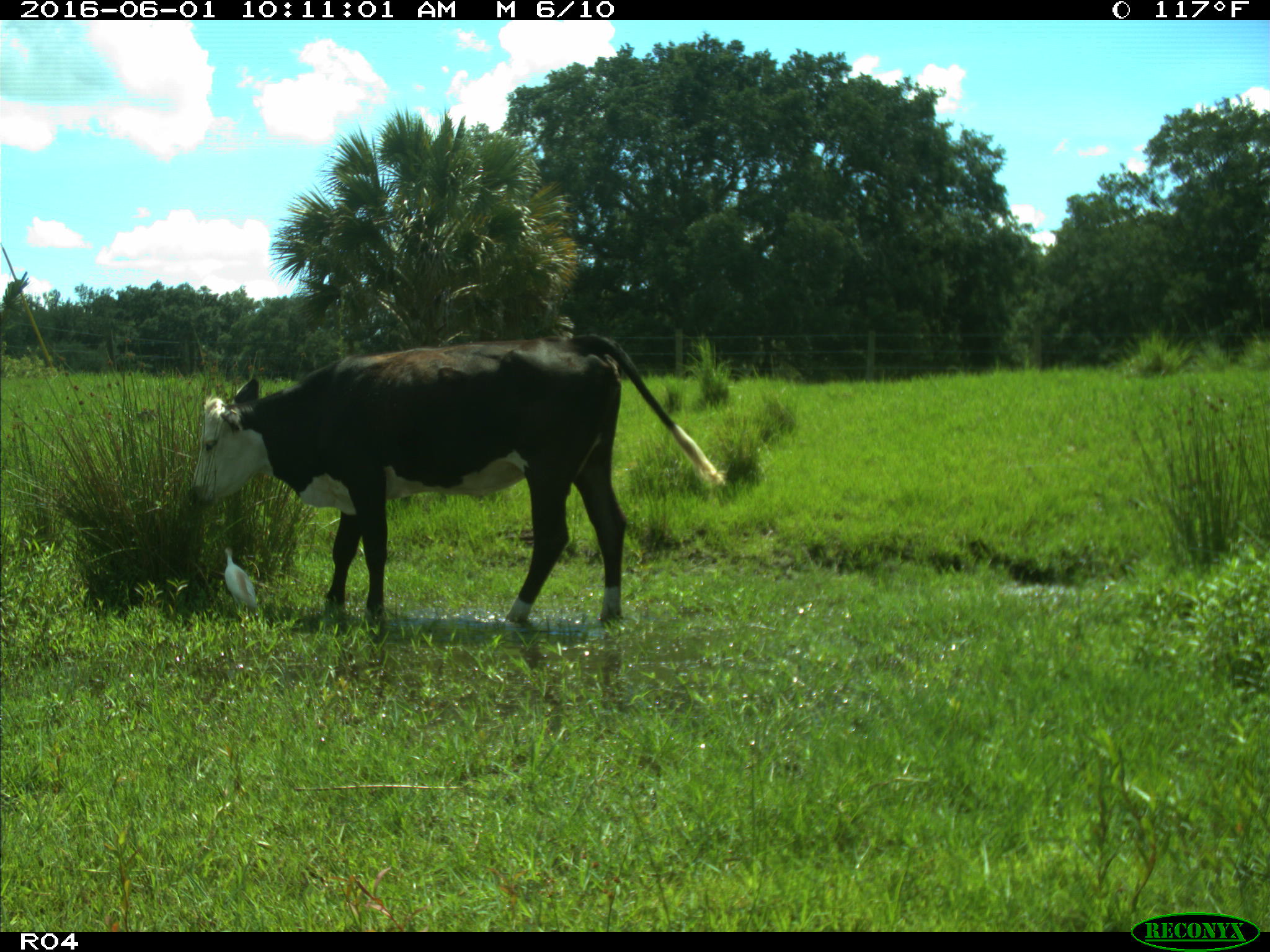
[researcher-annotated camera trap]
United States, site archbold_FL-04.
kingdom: Animalia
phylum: Chordata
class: Mammalia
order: Artiodactyla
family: Bovidae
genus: Bos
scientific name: Bos taurus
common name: domestic cow